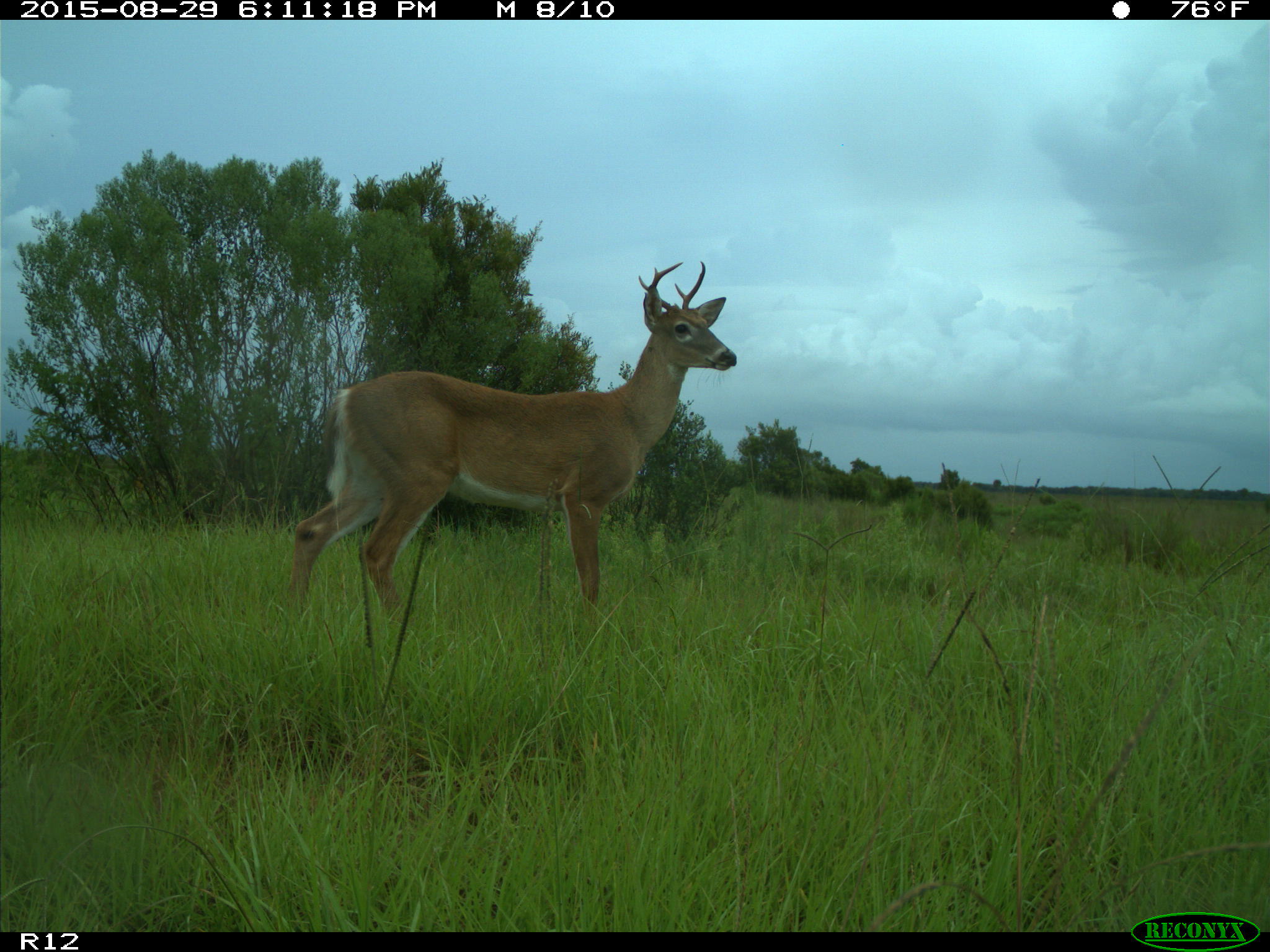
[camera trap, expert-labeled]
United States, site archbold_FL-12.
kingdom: Animalia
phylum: Chordata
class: Mammalia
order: Artiodactyla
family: Cervidae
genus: Odocoileus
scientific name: Odocoileus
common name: deer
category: unidentified deer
Unidentified deer (deer) (Odocoileus).